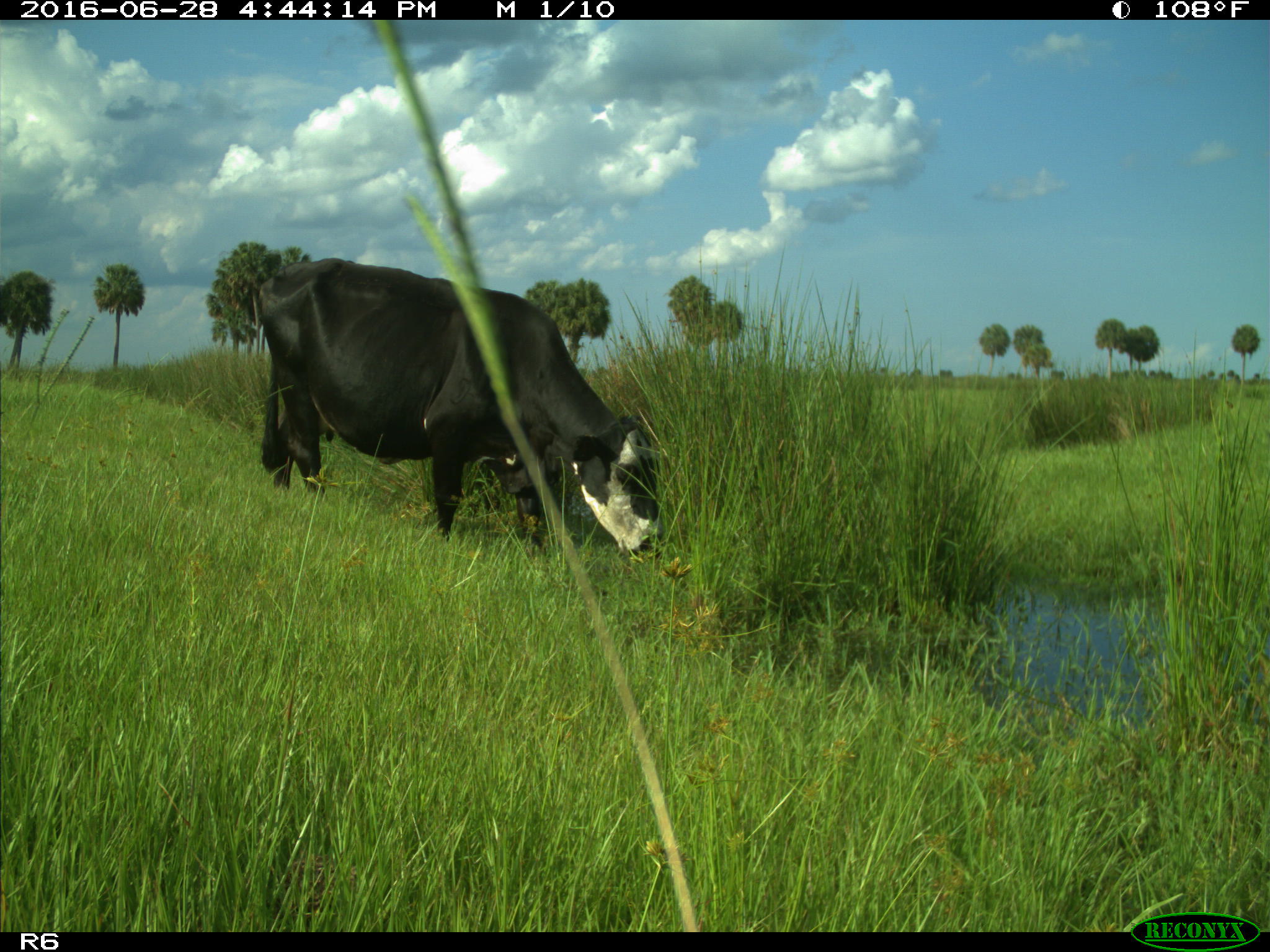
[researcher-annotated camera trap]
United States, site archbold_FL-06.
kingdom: Animalia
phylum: Chordata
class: Mammalia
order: Artiodactyla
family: Bovidae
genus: Bos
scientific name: Bos taurus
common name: domestic cow